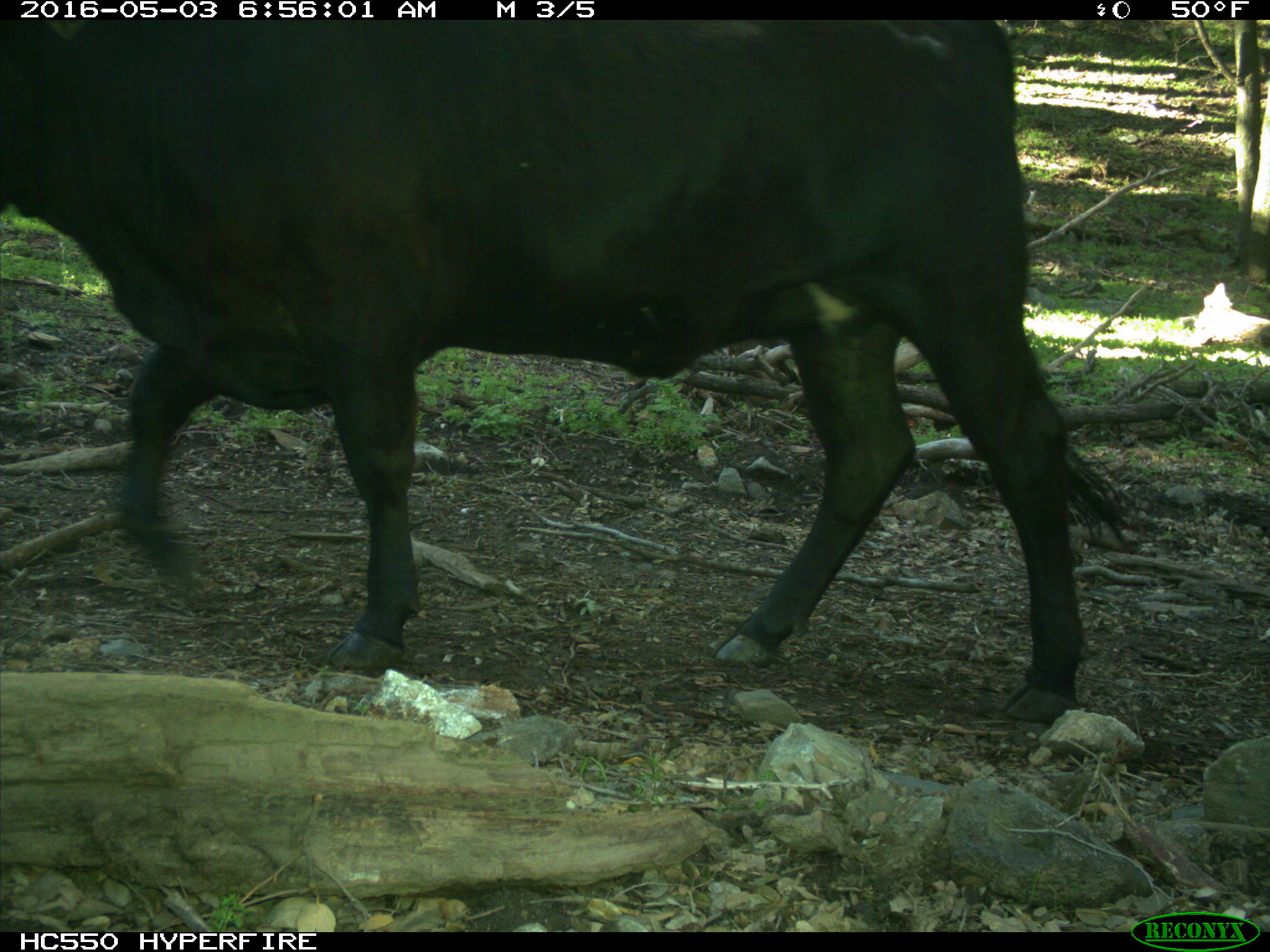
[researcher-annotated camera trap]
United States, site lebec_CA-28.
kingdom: Animalia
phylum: Chordata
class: Mammalia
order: Artiodactyla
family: Bovidae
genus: Bos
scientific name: Bos taurus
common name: domestic cow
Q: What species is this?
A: Bos taurus (domestic cow).